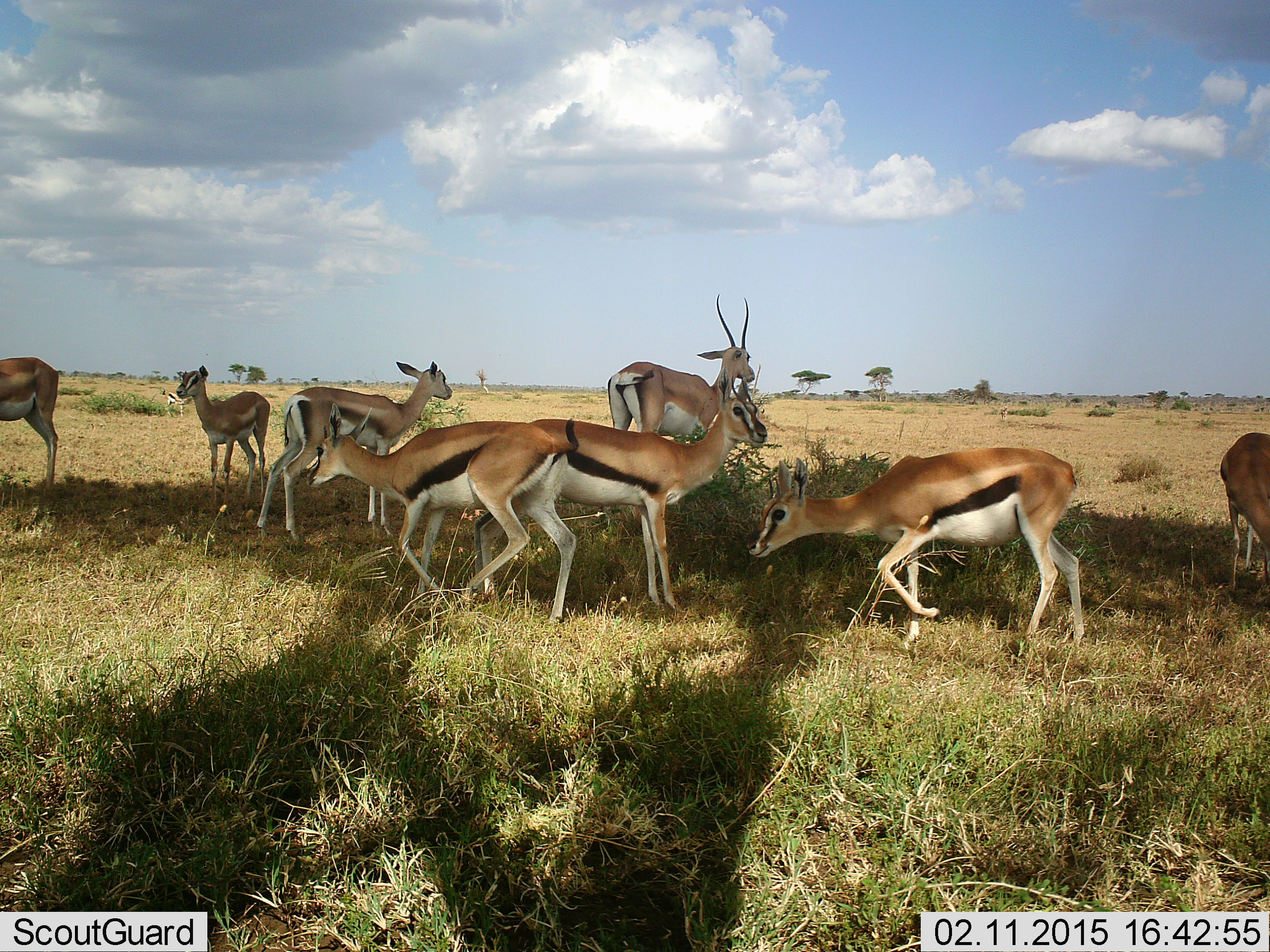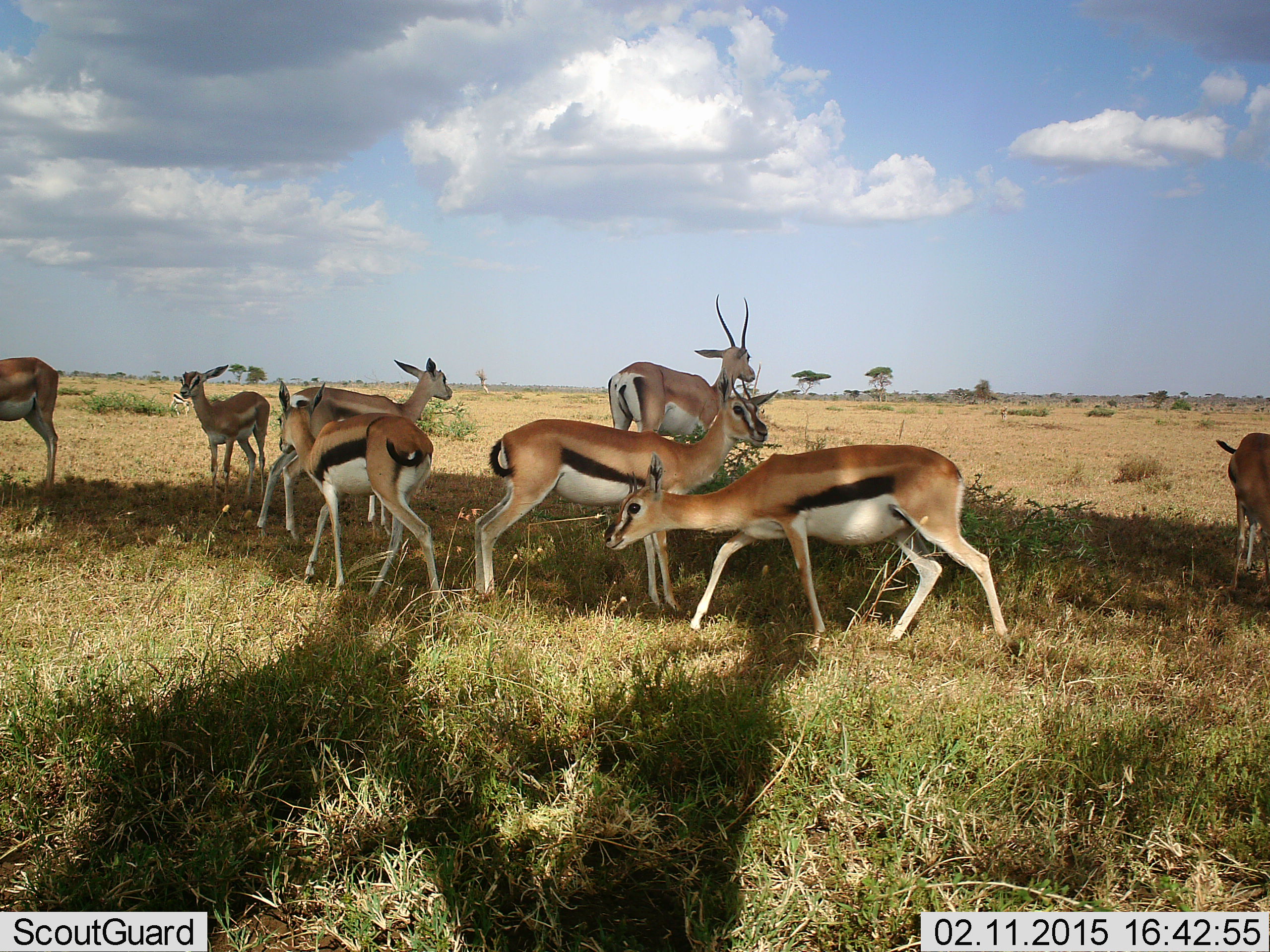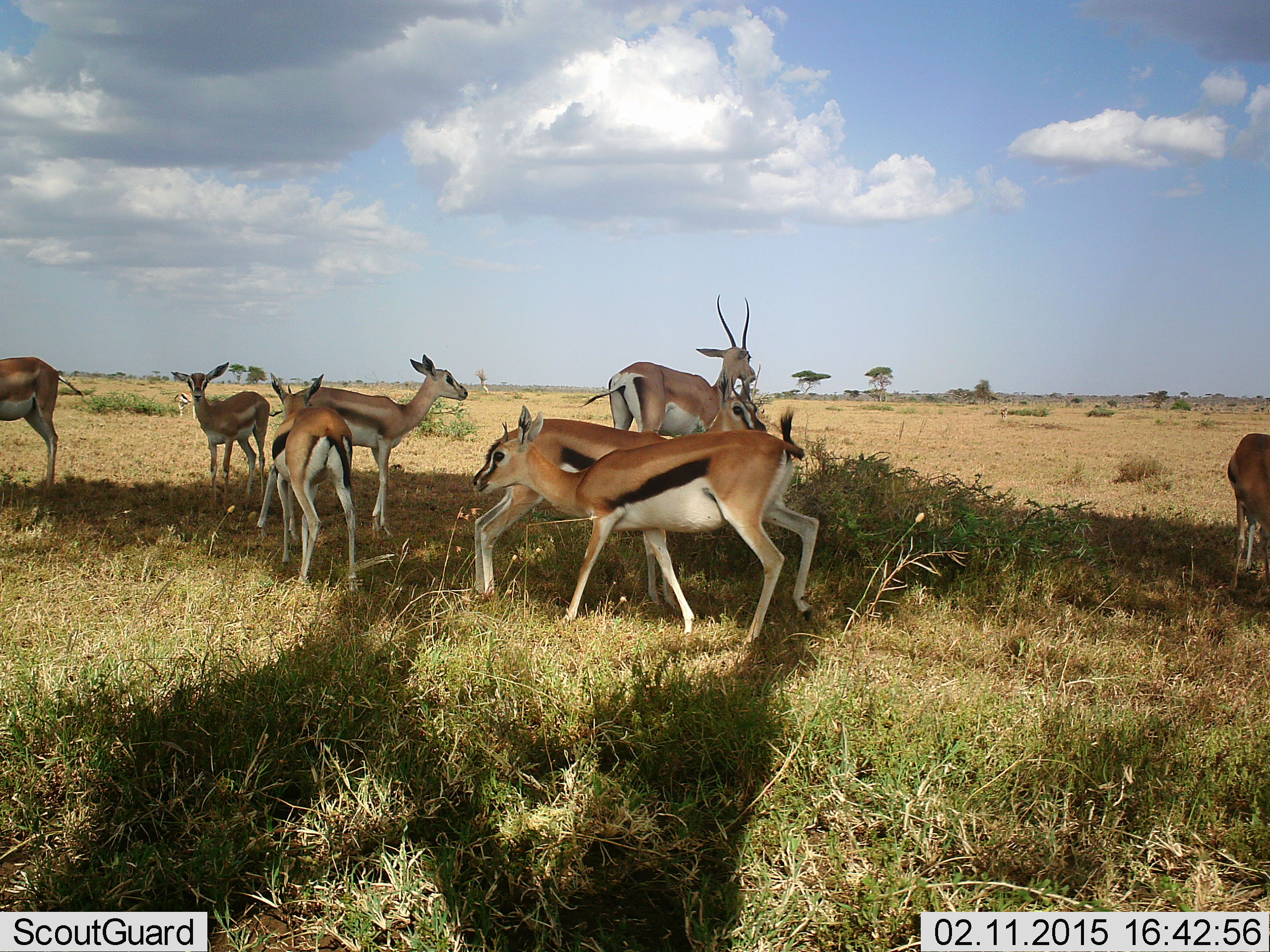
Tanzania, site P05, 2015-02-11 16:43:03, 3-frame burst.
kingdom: Animalia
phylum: Chordata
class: Mammalia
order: Artiodactyla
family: Bovidae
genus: Eudorcas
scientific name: Eudorcas thomsonii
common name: thomson's gazelle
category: gazellethomsons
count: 8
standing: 70%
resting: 0%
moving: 60%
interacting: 0%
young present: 10%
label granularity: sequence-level